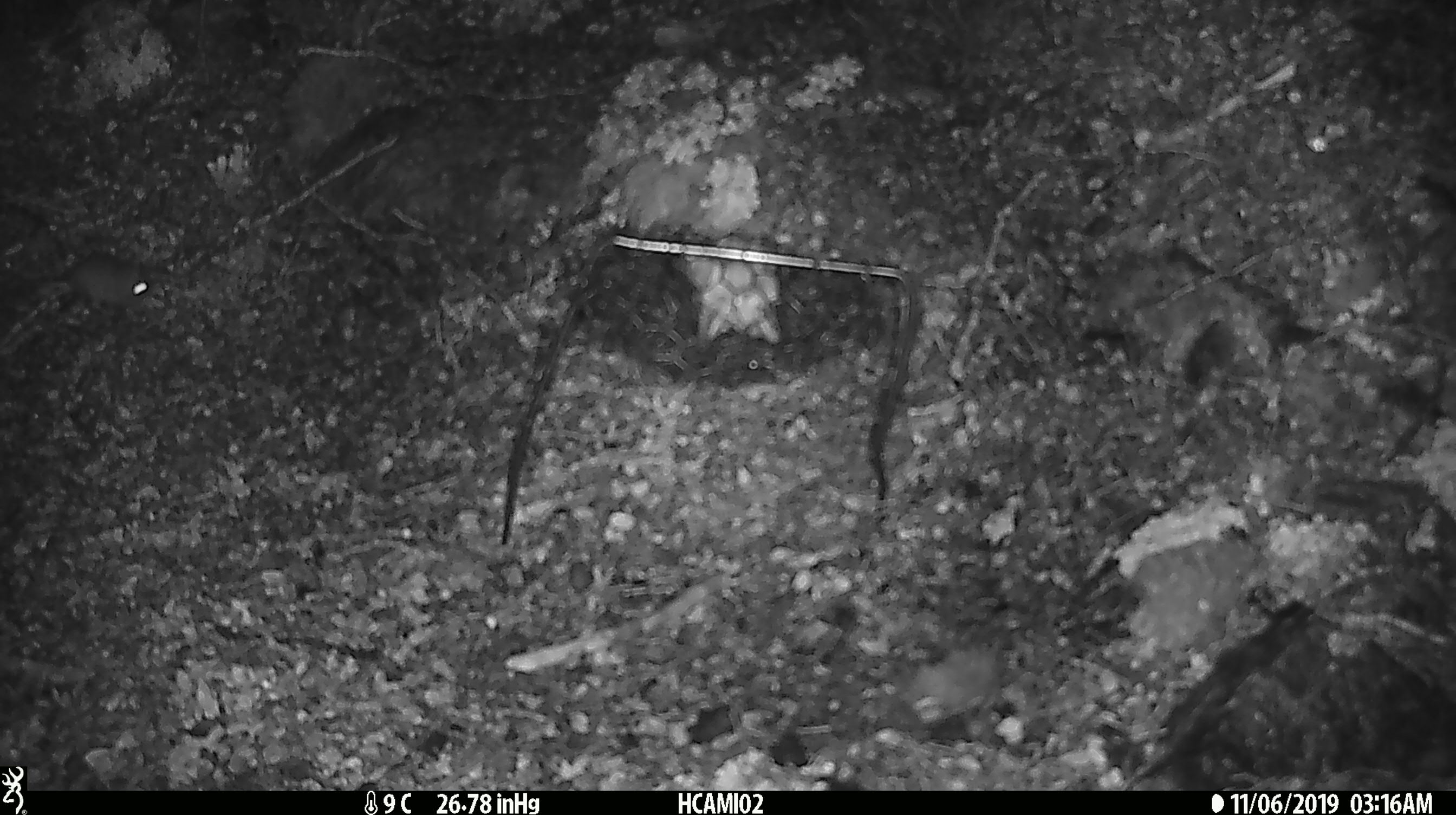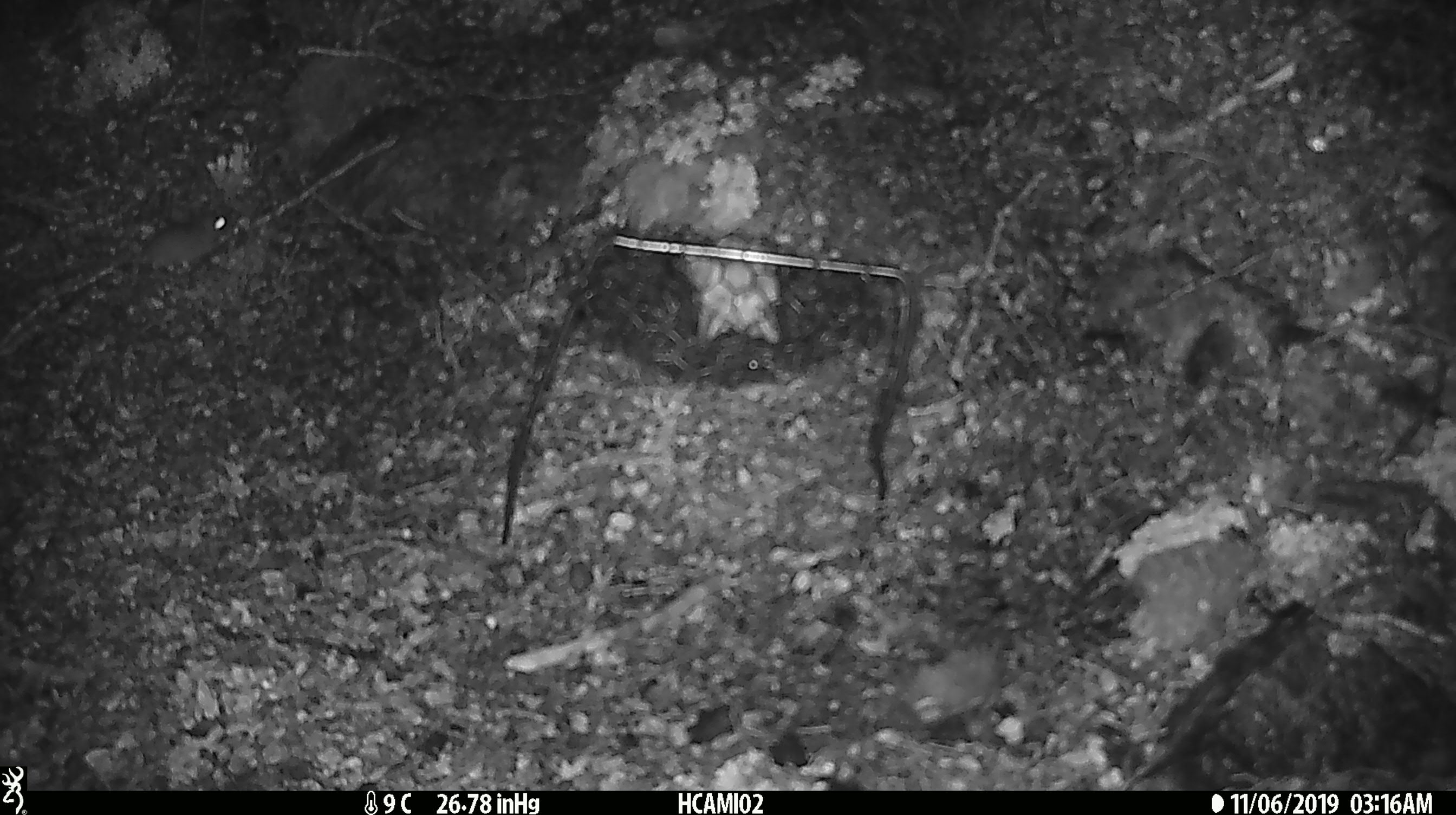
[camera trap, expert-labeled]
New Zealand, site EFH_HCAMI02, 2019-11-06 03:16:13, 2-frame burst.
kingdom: Animalia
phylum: Chordata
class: Mammalia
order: Rodentia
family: Muridae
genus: Mus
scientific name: Mus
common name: mouse